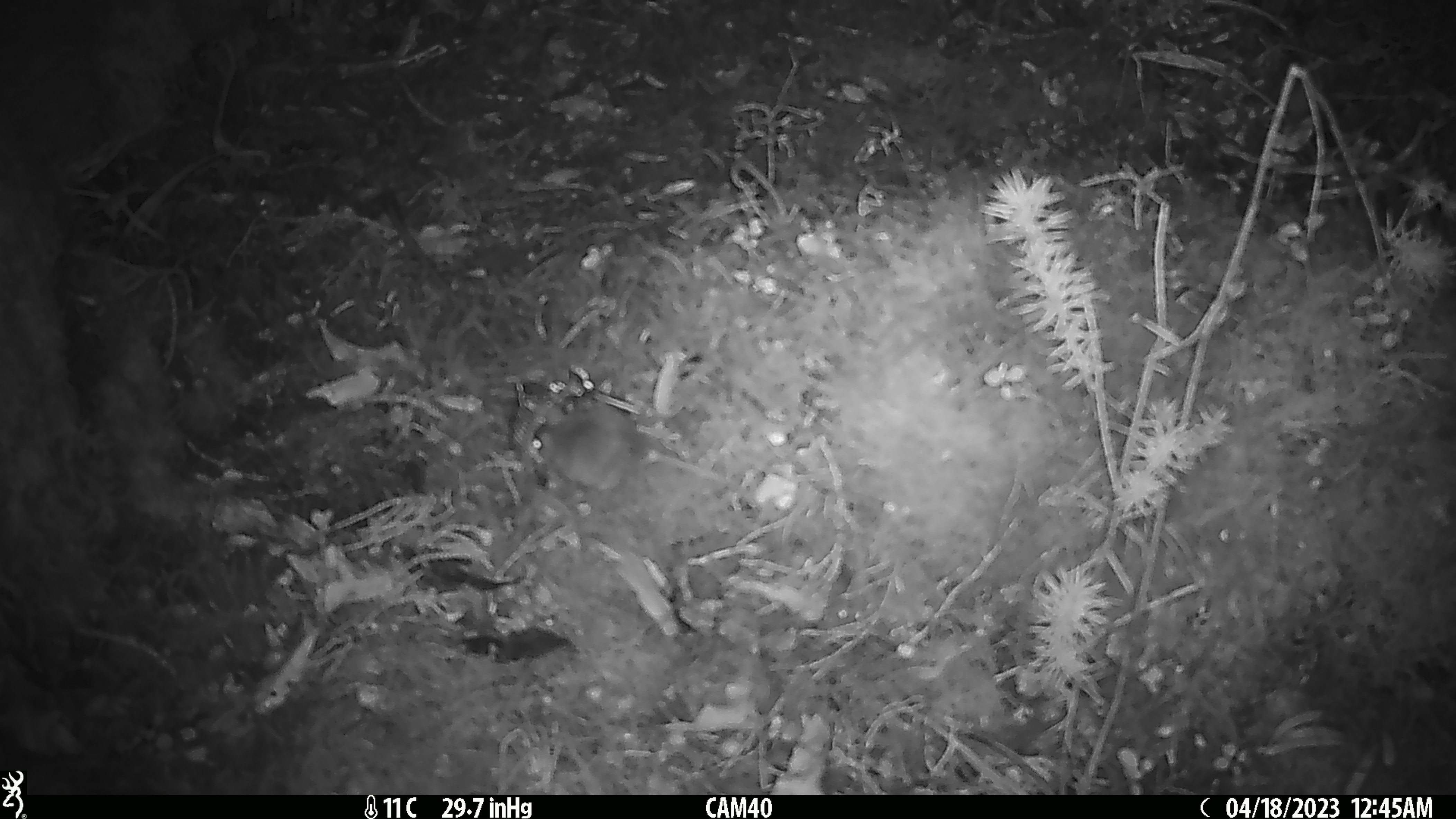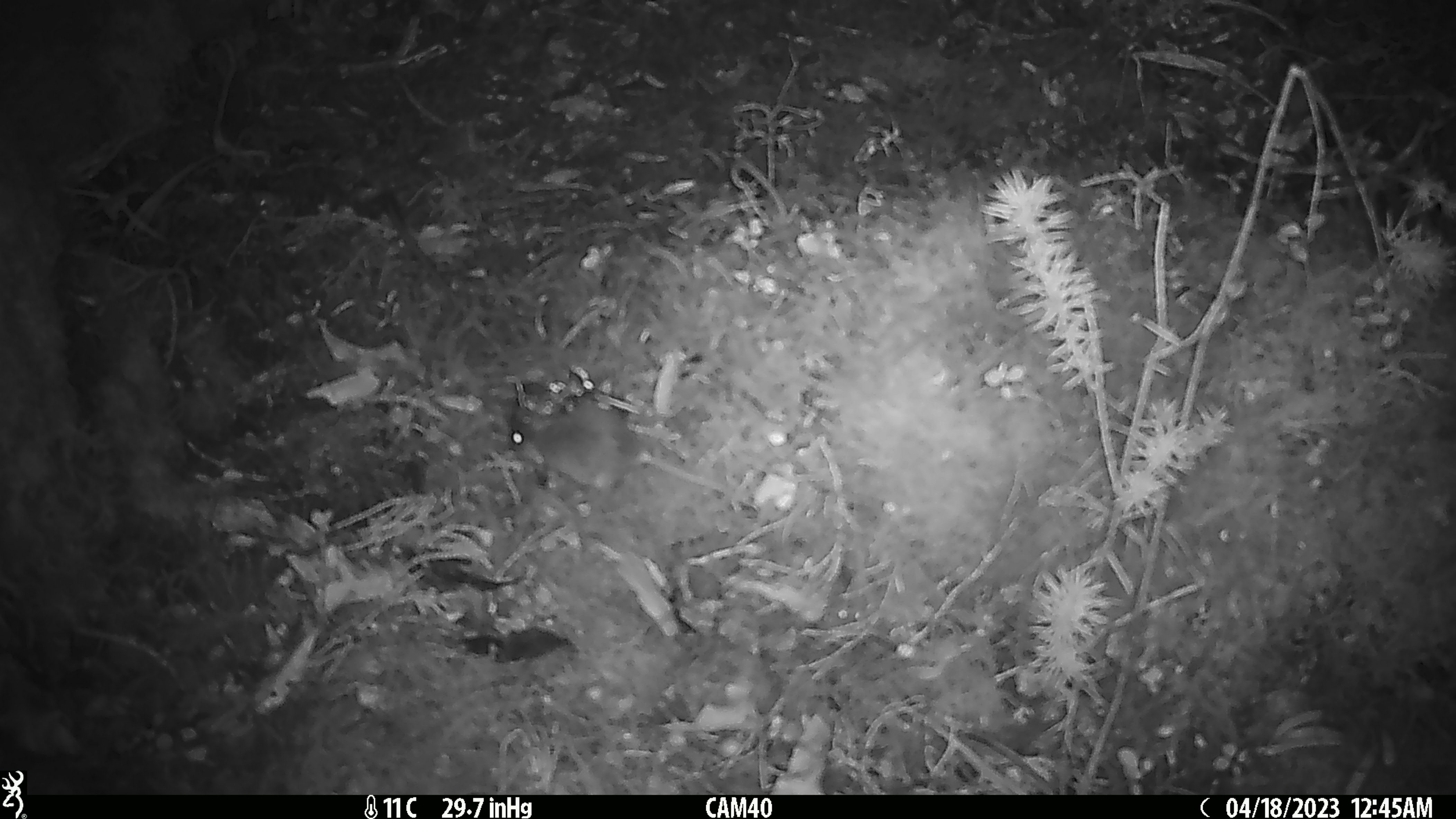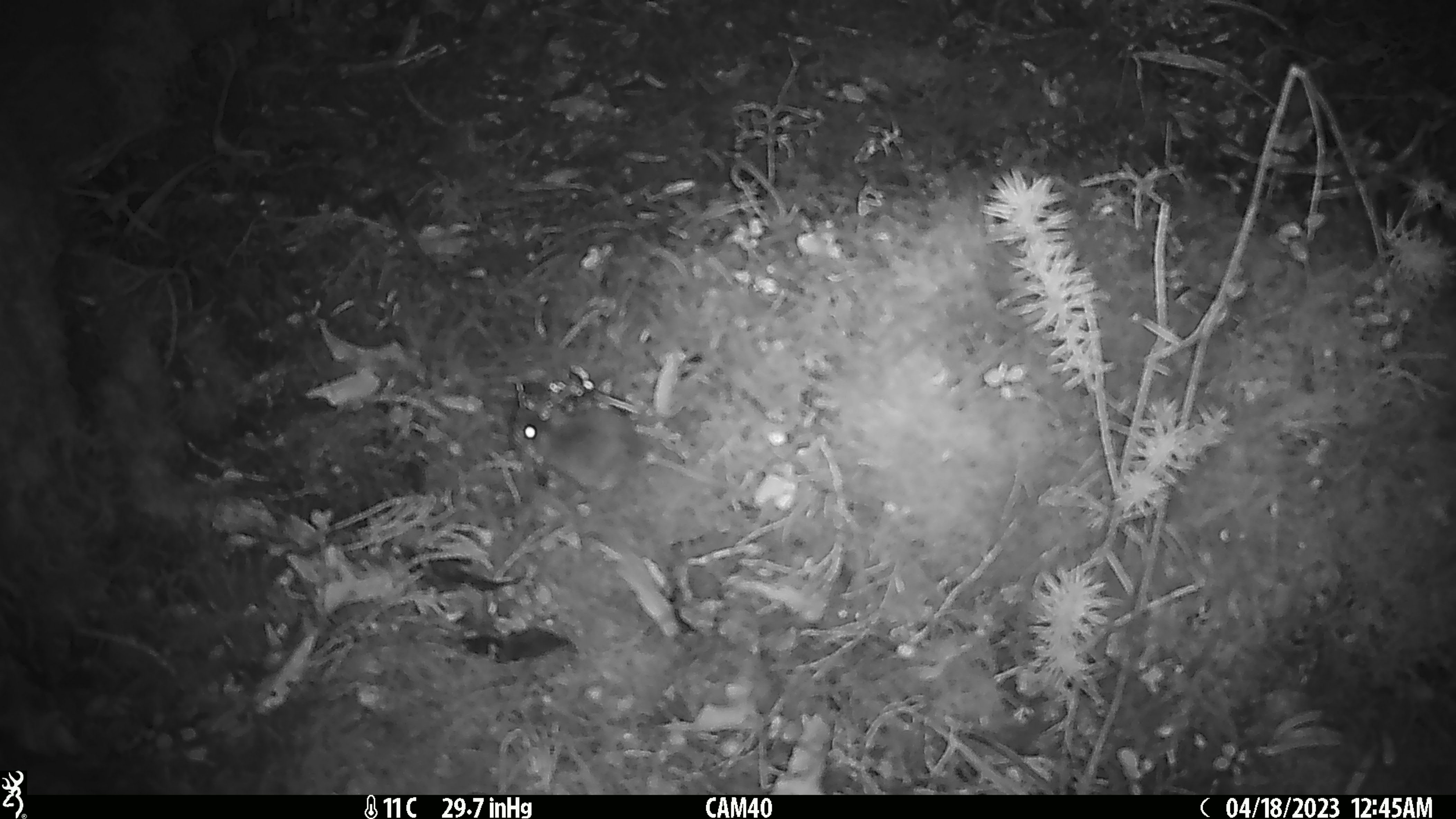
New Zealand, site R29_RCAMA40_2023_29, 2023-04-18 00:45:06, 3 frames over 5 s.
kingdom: Animalia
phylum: Chordata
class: Mammalia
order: Rodentia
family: Muridae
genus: Mus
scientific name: Mus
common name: mouse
Mouse (Mus).